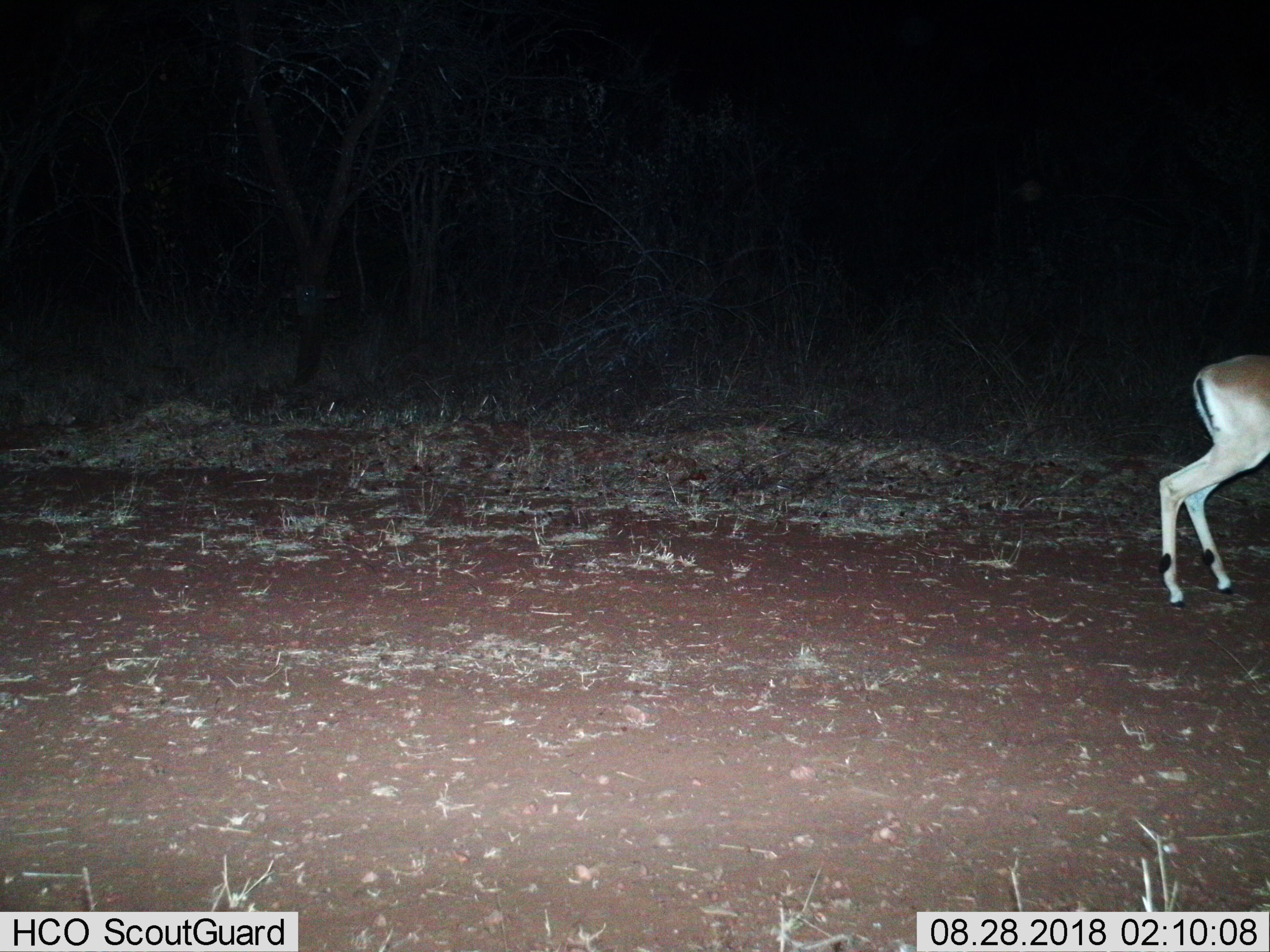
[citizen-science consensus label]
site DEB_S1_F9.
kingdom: Animalia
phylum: Chordata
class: Mammalia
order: Artiodactyla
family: Bovidae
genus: Aepyceros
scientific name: Aepyceros melampus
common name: impala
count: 1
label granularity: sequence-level